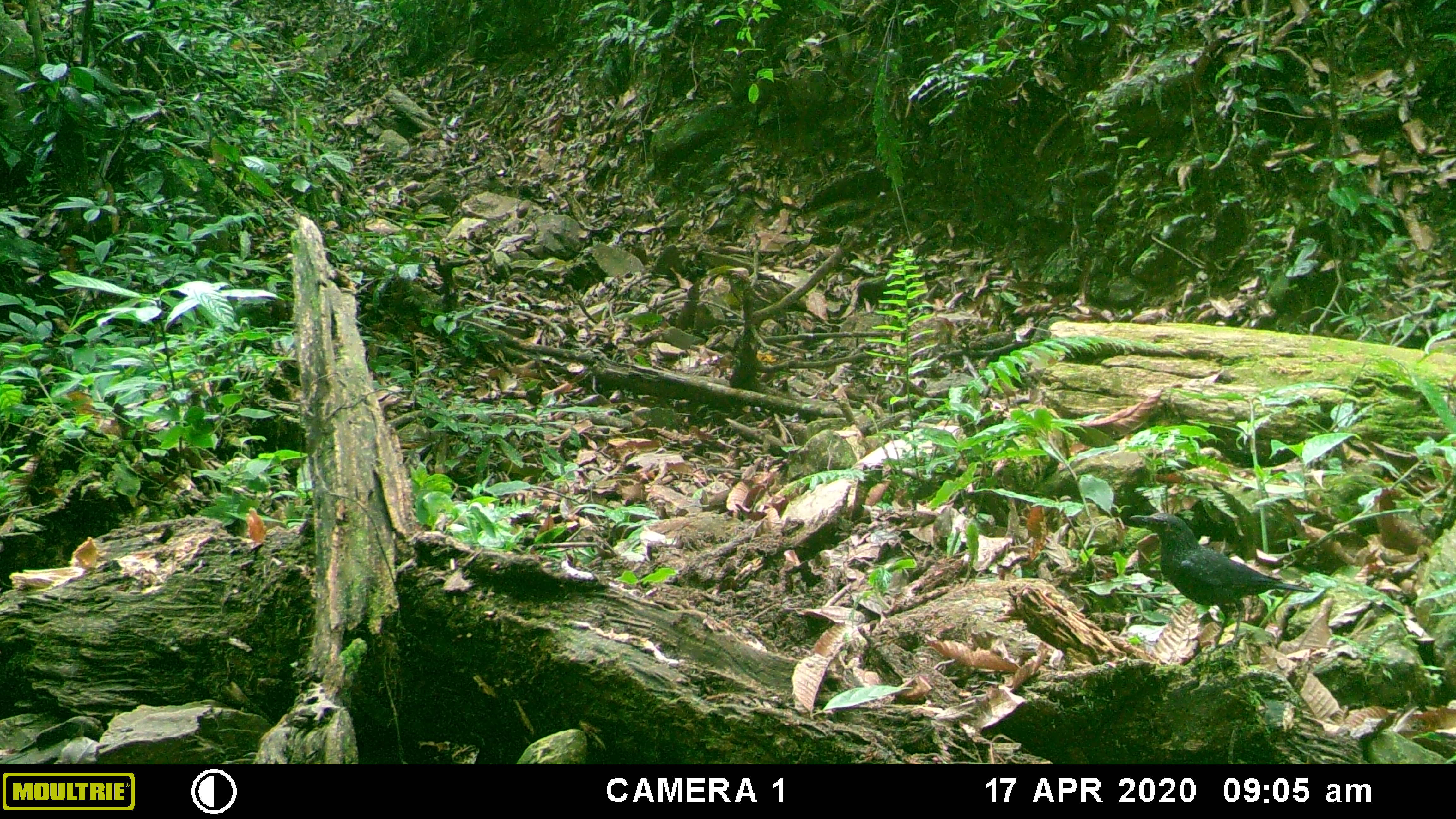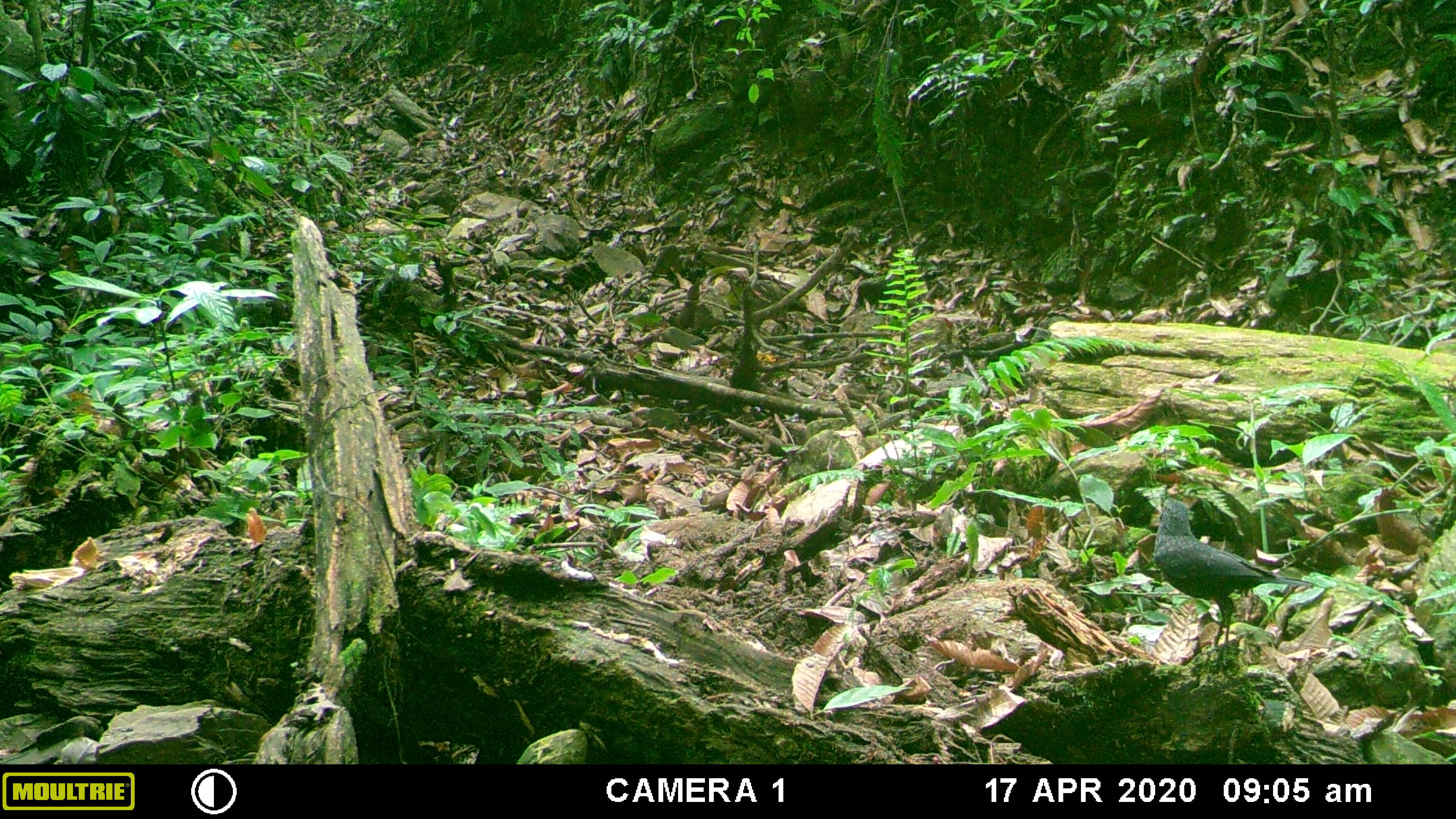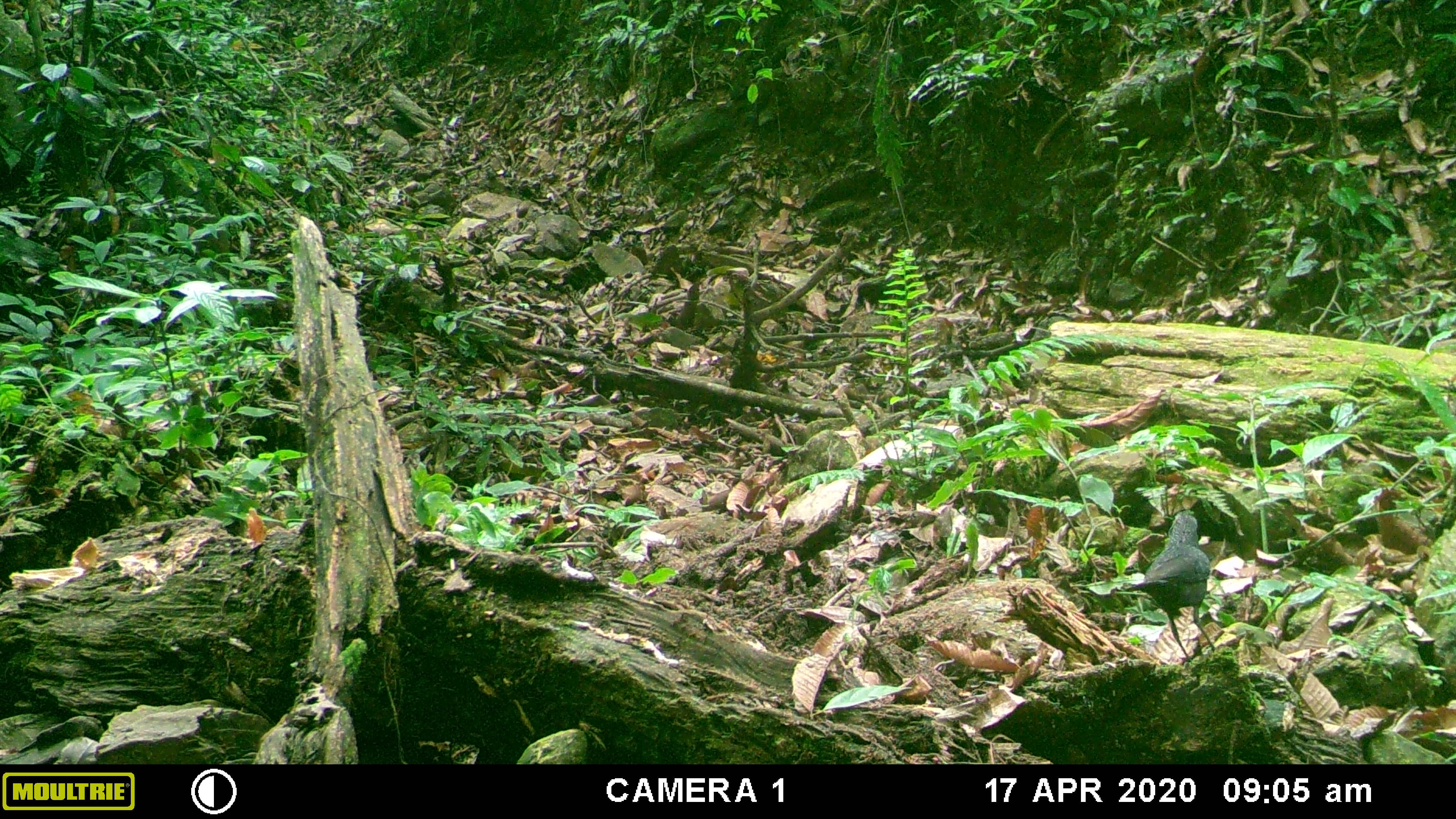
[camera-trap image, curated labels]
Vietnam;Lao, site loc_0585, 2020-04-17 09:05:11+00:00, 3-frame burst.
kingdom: Animalia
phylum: Chordata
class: Aves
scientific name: Aves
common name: bird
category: unidentified bird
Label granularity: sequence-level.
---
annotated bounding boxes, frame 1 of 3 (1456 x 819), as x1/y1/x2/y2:
unidentified bird: 1128/507/1321/665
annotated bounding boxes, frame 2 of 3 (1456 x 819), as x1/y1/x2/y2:
unidentified bird: 1151/495/1316/663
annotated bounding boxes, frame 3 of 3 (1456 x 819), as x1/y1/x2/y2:
unidentified bird: 1122/508/1222/664